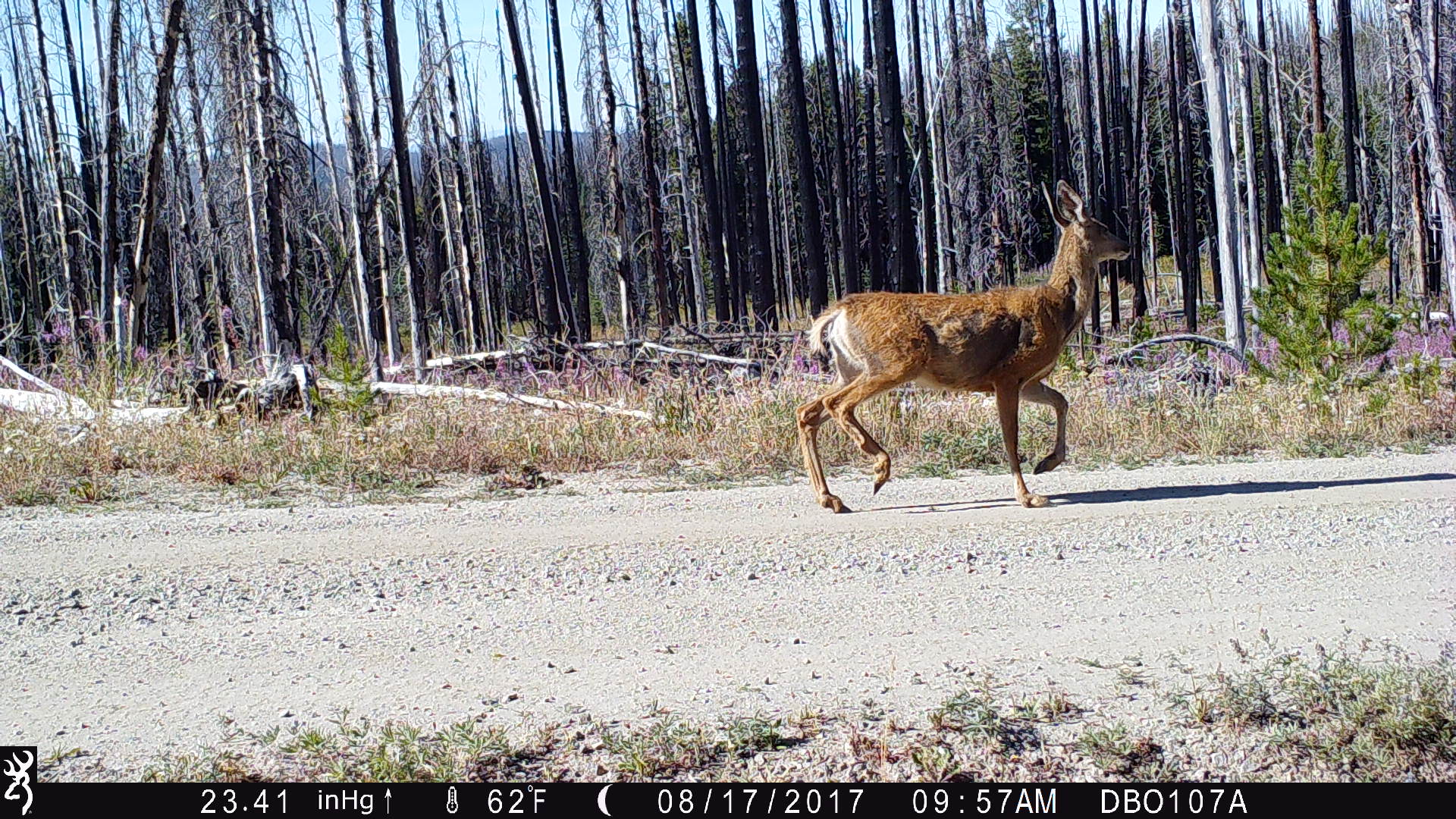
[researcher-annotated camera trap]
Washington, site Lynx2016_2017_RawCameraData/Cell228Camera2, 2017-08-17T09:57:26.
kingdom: Animalia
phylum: Chordata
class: Mammalia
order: Artiodactyla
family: Cervidae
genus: Odocoileus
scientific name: Odocoileus hemionus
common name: mule deer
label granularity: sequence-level